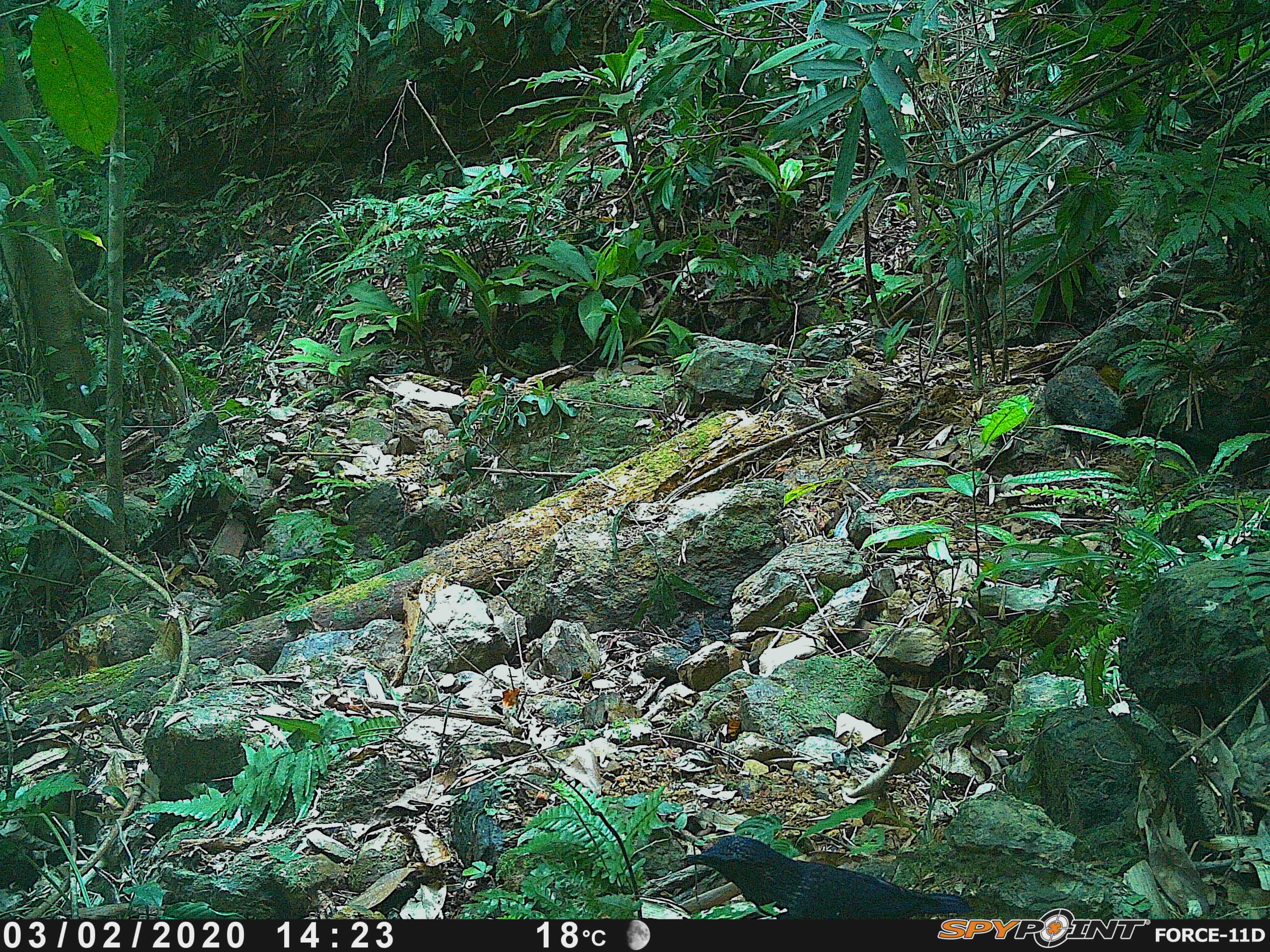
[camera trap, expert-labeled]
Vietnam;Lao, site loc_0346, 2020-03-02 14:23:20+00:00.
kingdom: Animalia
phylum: Chordata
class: Aves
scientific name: Aves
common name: bird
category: unidentified bird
Unidentified bird (bird) (Aves). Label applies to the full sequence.